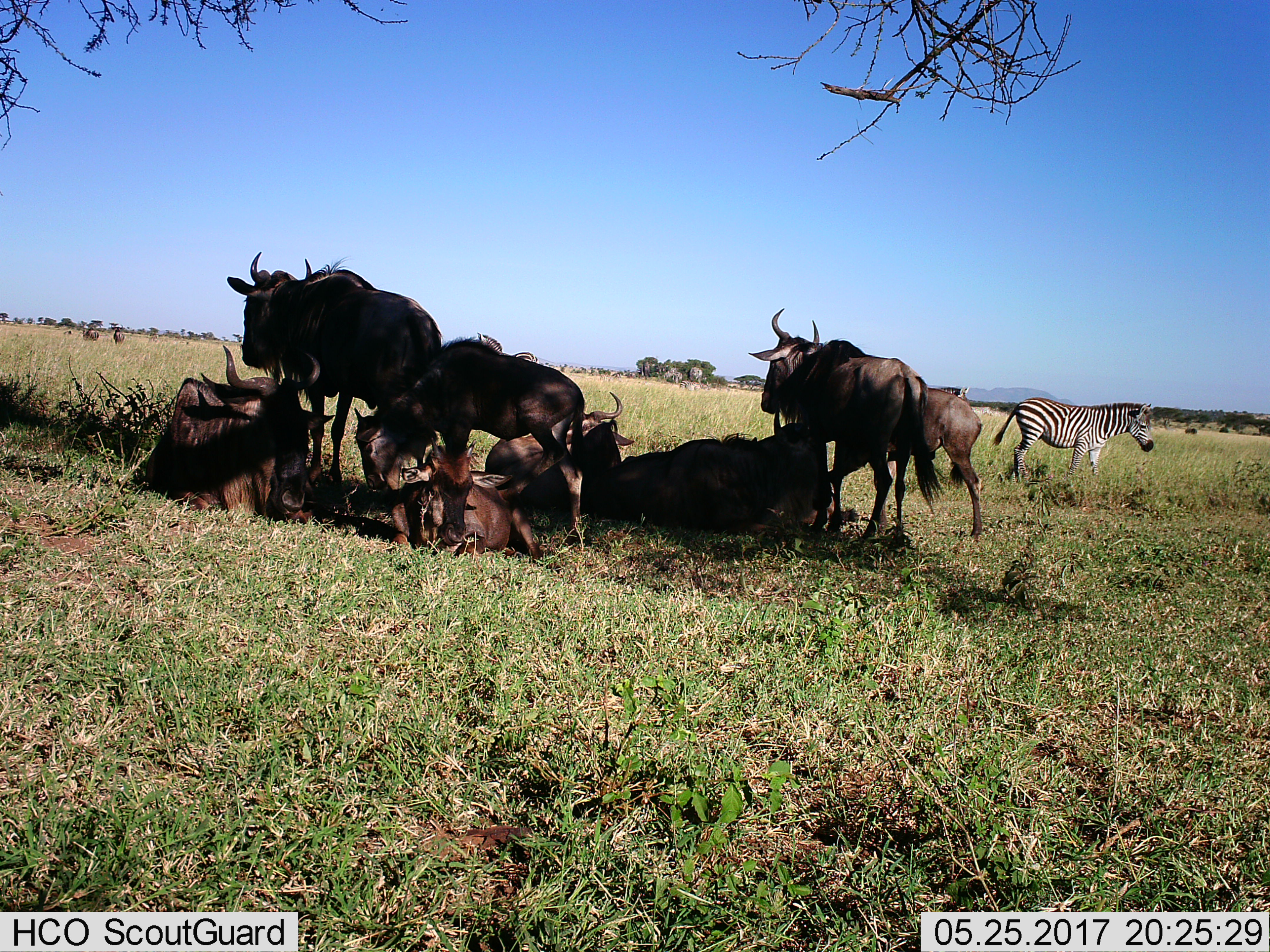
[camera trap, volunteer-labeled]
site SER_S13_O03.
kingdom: Animalia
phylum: Chordata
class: Mammalia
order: Artiodactyla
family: Bovidae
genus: Connochaetes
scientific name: Connochaetes taurinus taurinus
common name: blue wildebeest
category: wildebeestblue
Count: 9.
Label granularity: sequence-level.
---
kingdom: Animalia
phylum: Chordata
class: Mammalia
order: Perissodactyla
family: Equidae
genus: Equus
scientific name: Equus quagga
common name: plains zebra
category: zebraplains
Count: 2.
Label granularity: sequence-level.